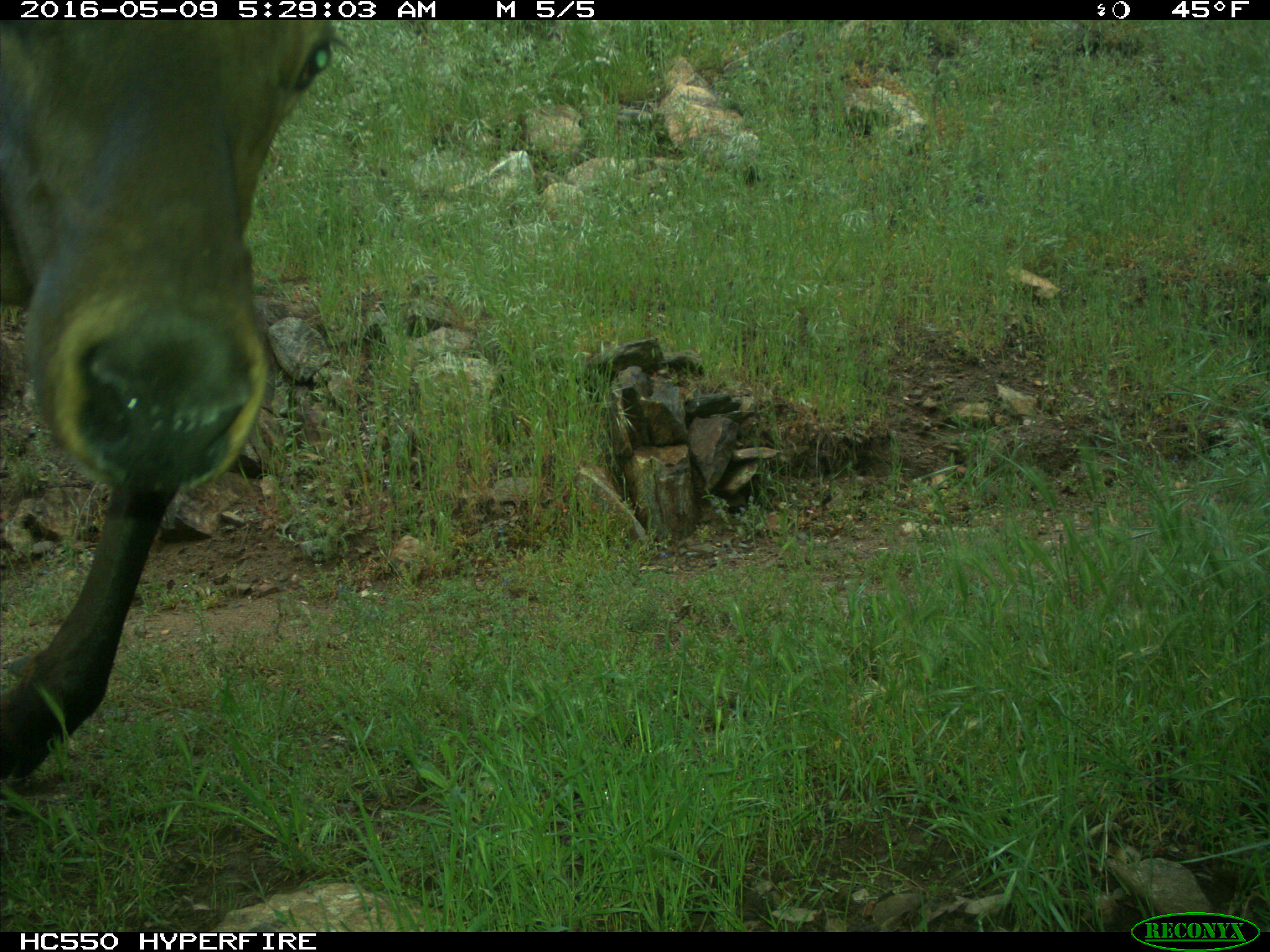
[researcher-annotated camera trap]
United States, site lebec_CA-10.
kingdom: Animalia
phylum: Chordata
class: Mammalia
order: Artiodactyla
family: Cervidae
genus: Cervus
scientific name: Cervus canadensis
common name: elk